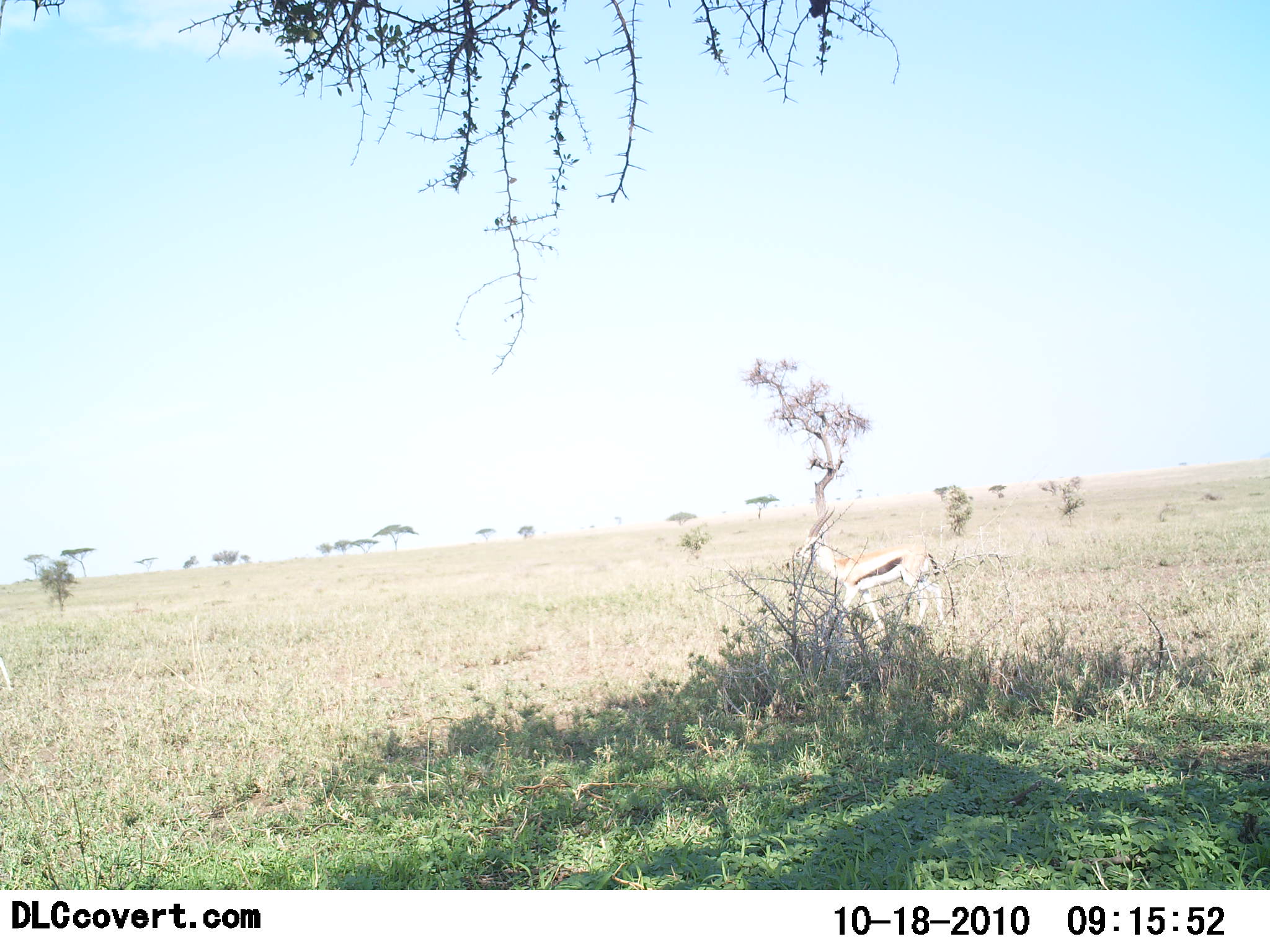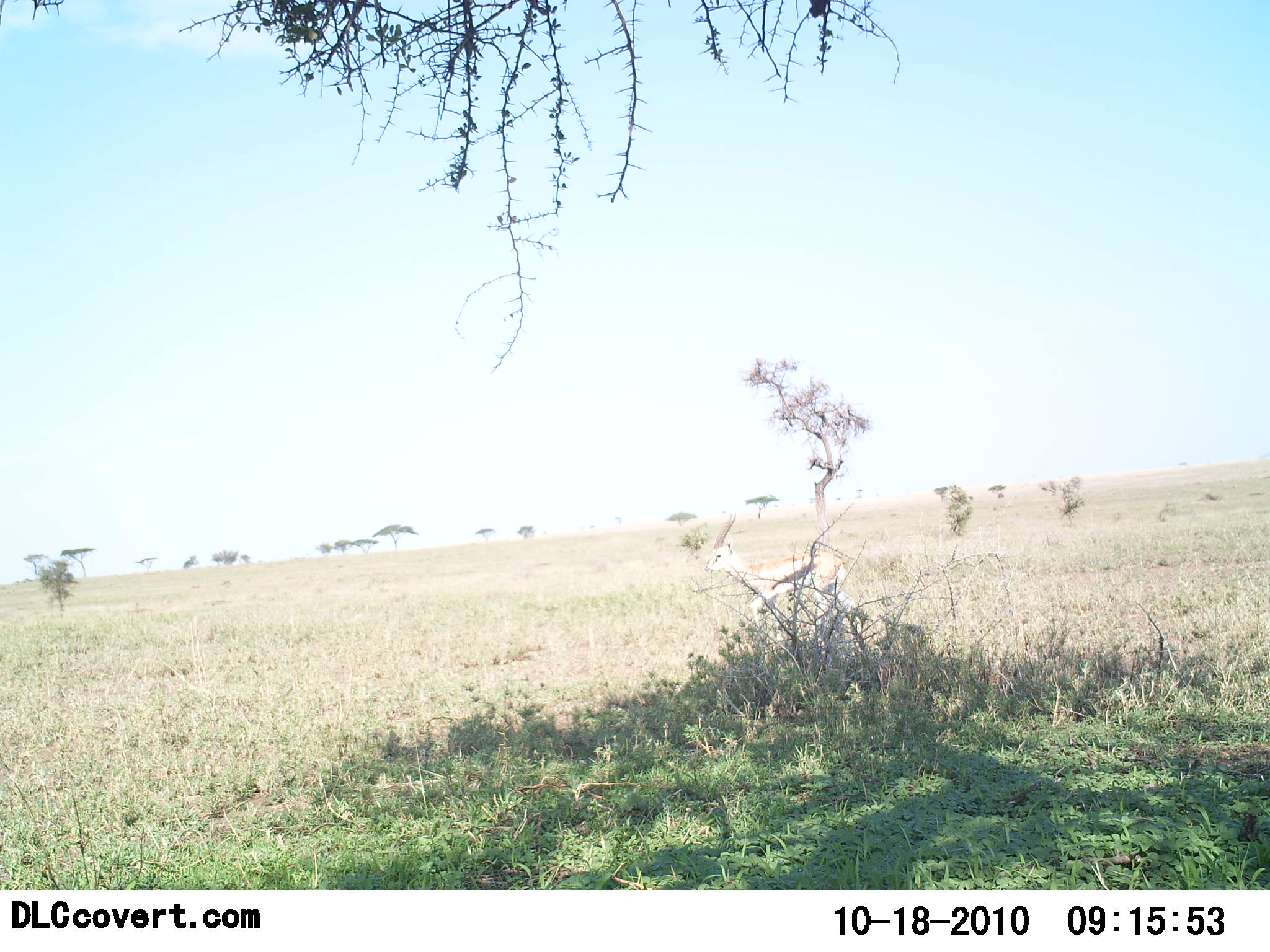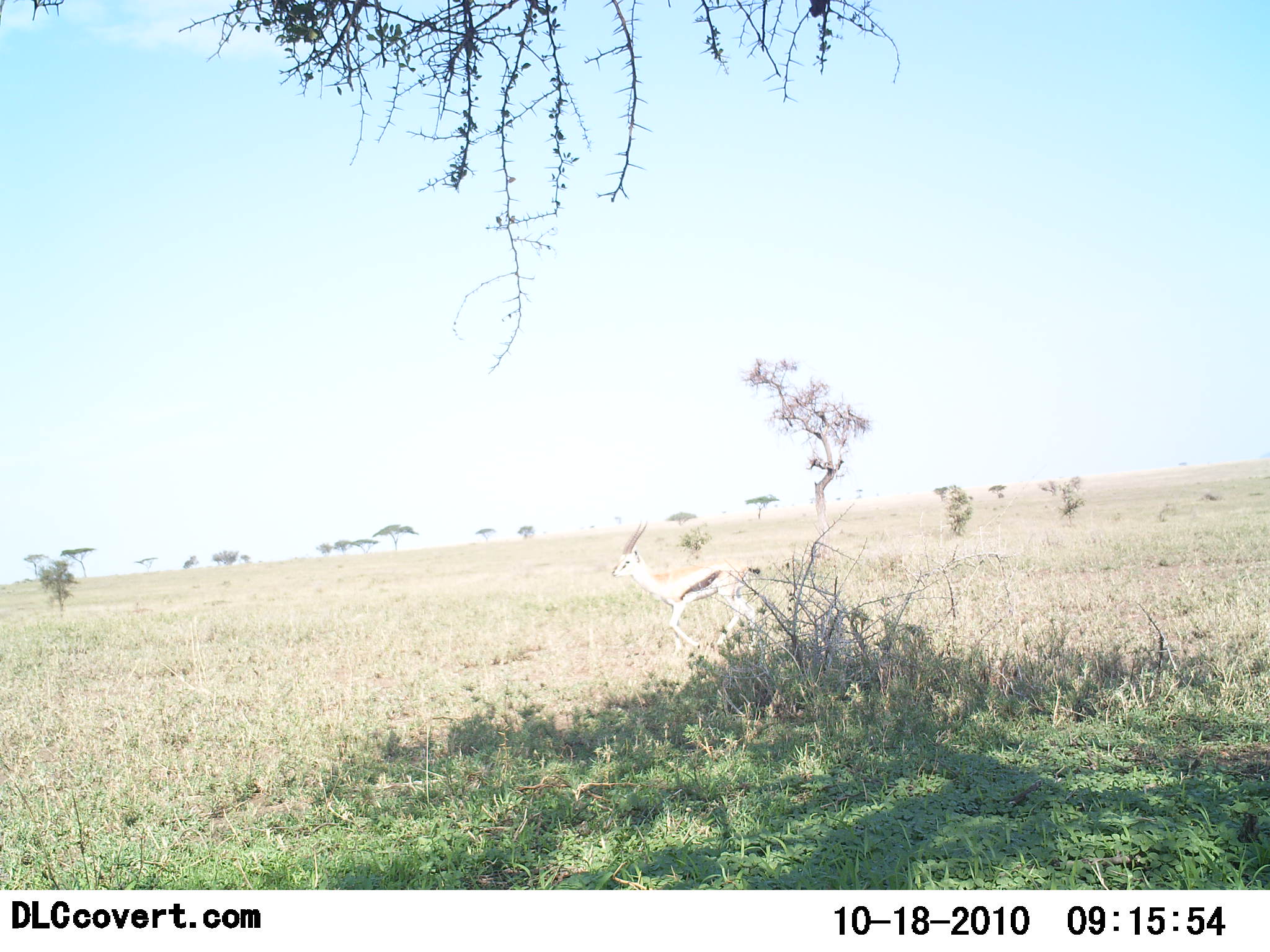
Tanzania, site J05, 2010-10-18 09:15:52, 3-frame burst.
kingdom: Animalia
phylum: Chordata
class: Mammalia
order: Artiodactyla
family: Bovidae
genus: Eudorcas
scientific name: Eudorcas thomsonii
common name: thomson's gazelle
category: gazellethomsons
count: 1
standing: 7%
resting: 0%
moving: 93%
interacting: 0%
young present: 0%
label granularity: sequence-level